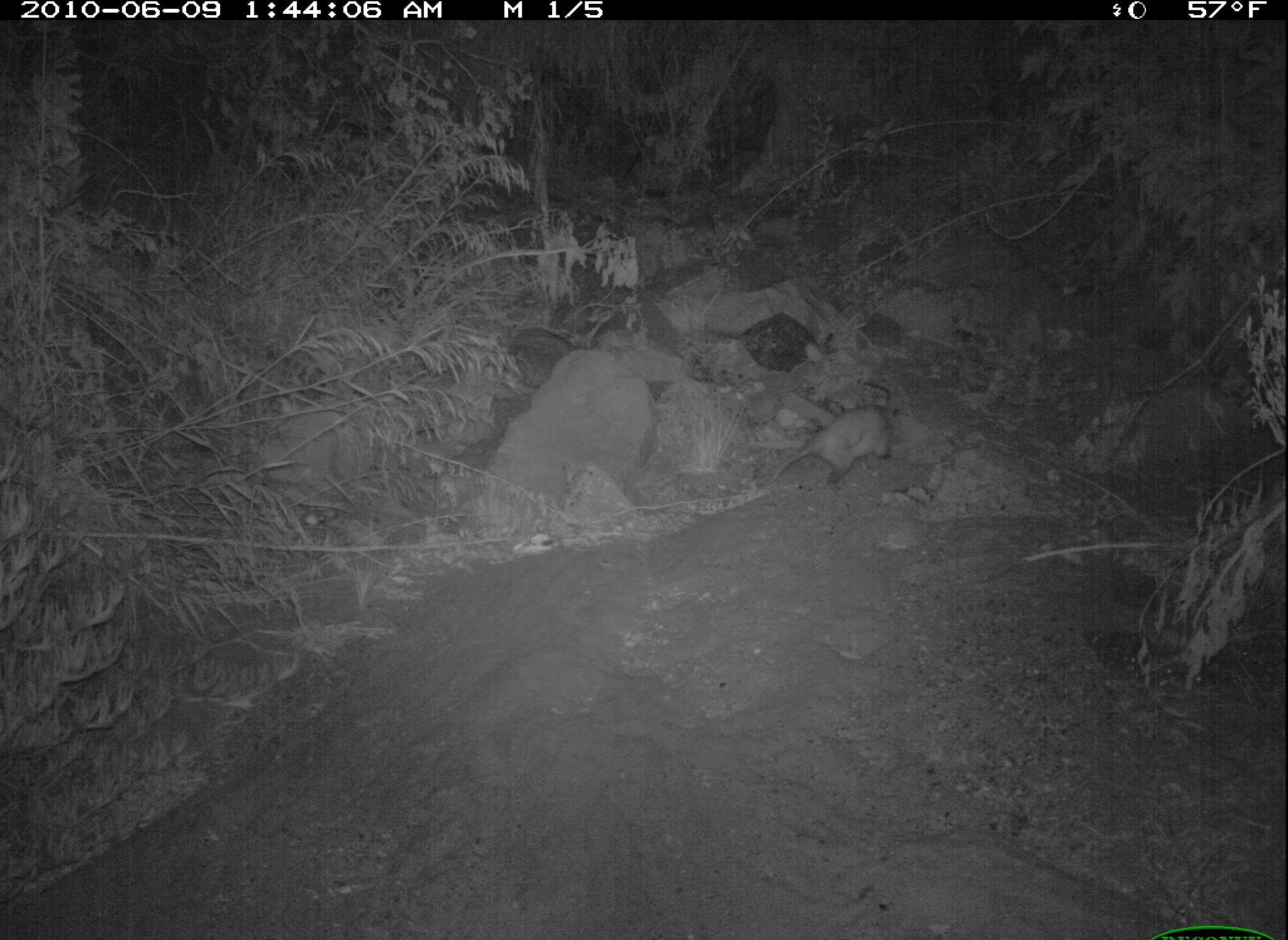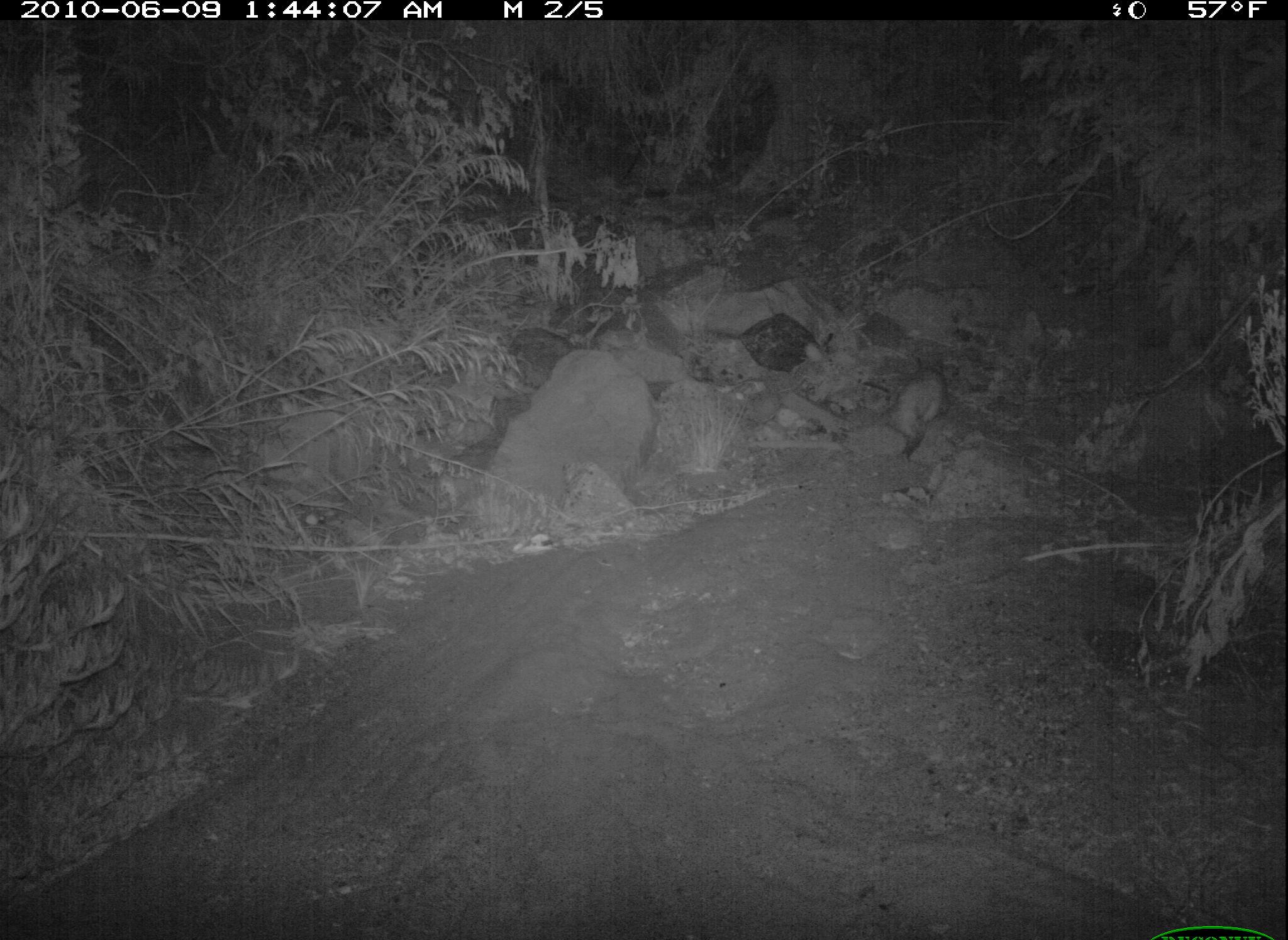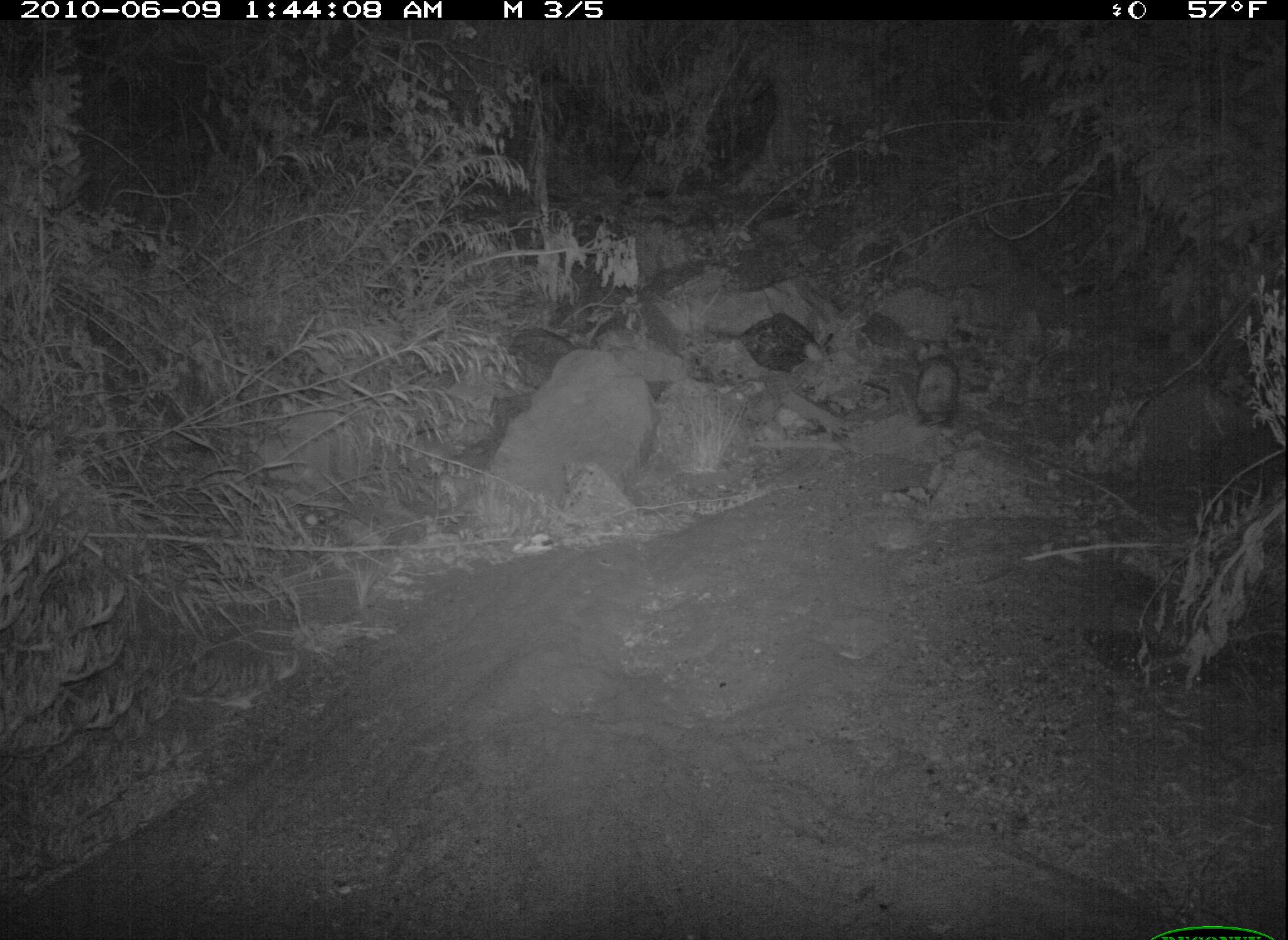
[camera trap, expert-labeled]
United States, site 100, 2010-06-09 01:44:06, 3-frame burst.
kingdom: Animalia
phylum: Chordata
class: Mammalia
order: Didelphimorphia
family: Didelphidae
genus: Didelphis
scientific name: Didelphis virginiana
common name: virginia opossum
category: opossum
Opossum (virginia opossum) (Didelphis virginiana).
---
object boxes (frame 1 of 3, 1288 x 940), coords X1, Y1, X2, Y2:
opossum: 750, 394, 916, 501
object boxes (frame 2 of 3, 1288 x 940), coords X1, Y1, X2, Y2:
opossum: 865, 349, 956, 470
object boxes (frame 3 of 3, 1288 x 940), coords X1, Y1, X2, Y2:
opossum: 891, 322, 976, 443